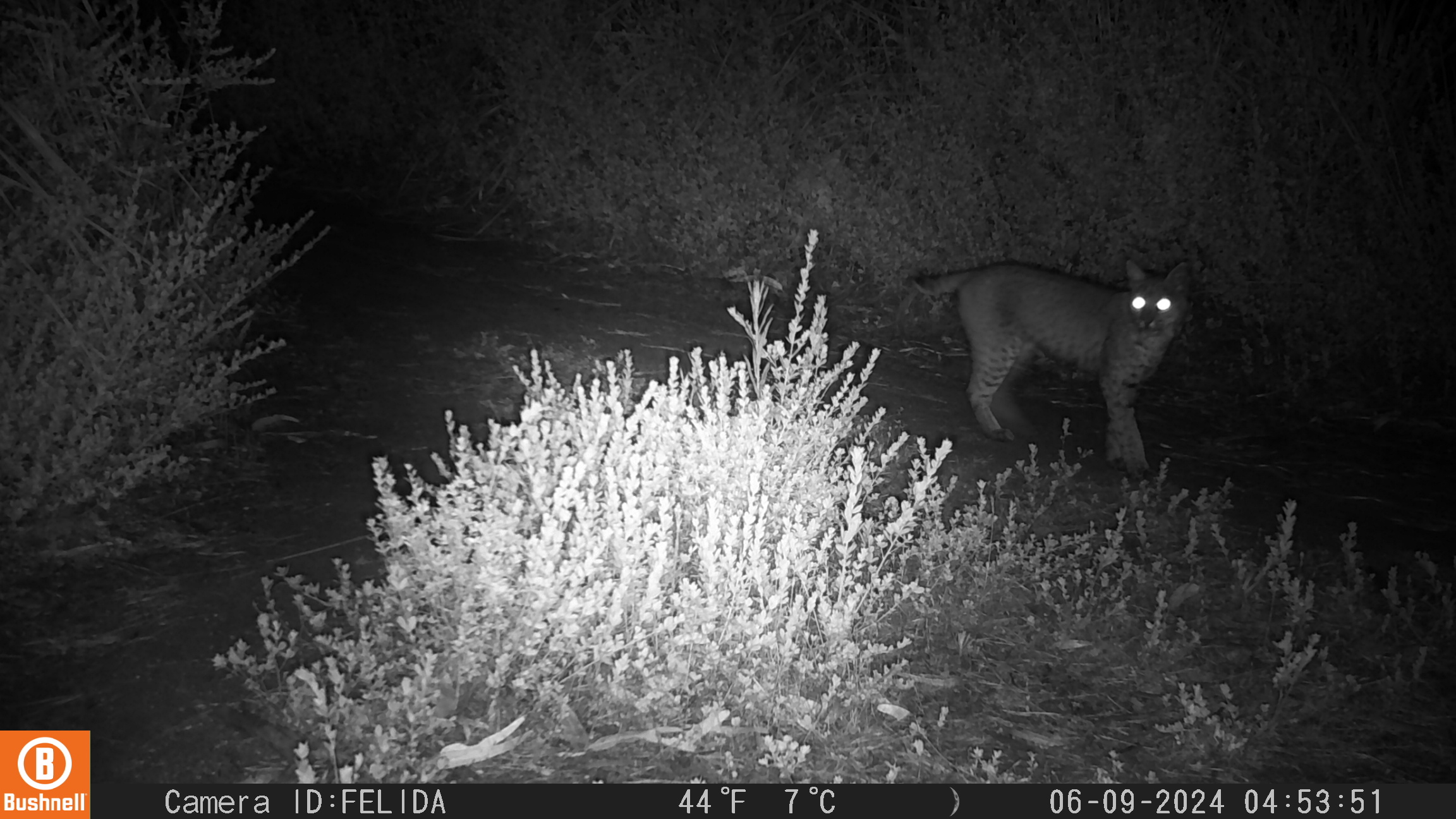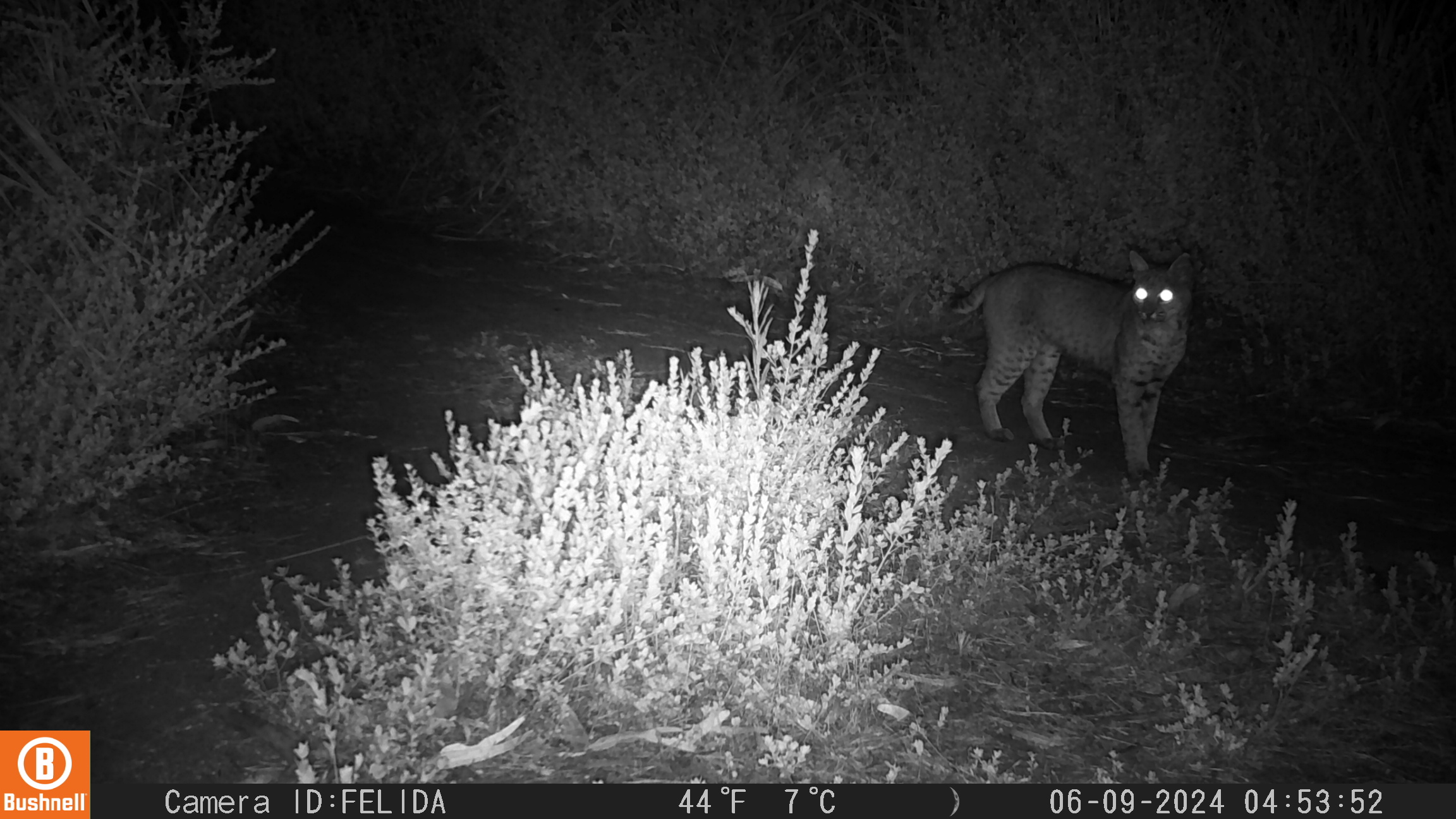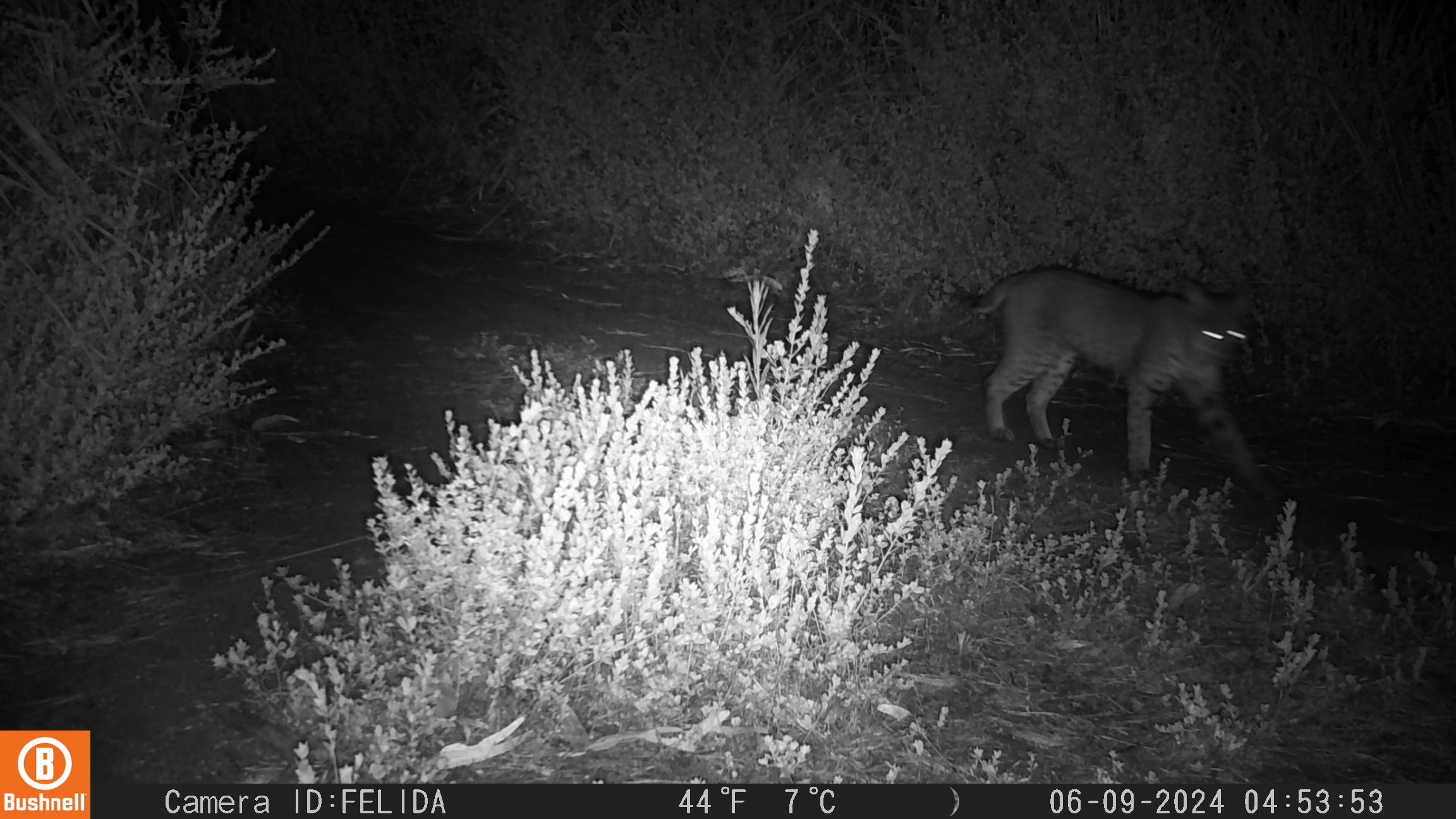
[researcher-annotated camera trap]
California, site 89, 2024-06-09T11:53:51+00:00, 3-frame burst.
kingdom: Animalia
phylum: Chordata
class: Mammalia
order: Carnivora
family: Felidae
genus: Lynx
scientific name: Lynx rufus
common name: bobcat